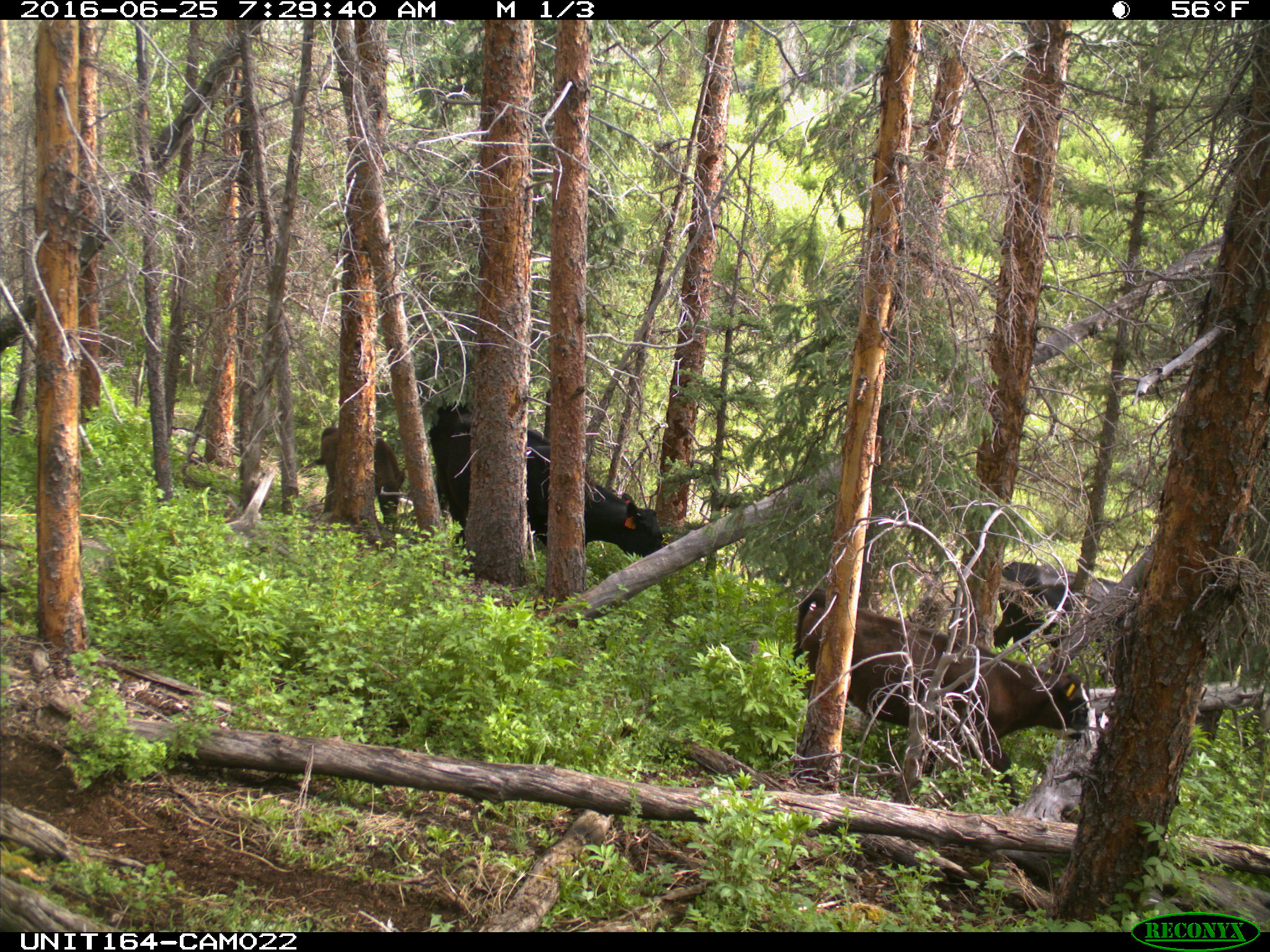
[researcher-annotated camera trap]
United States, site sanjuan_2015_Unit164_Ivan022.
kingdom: Animalia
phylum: Chordata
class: Mammalia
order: Artiodactyla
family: Bovidae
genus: Bos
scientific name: Bos taurus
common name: domestic cow